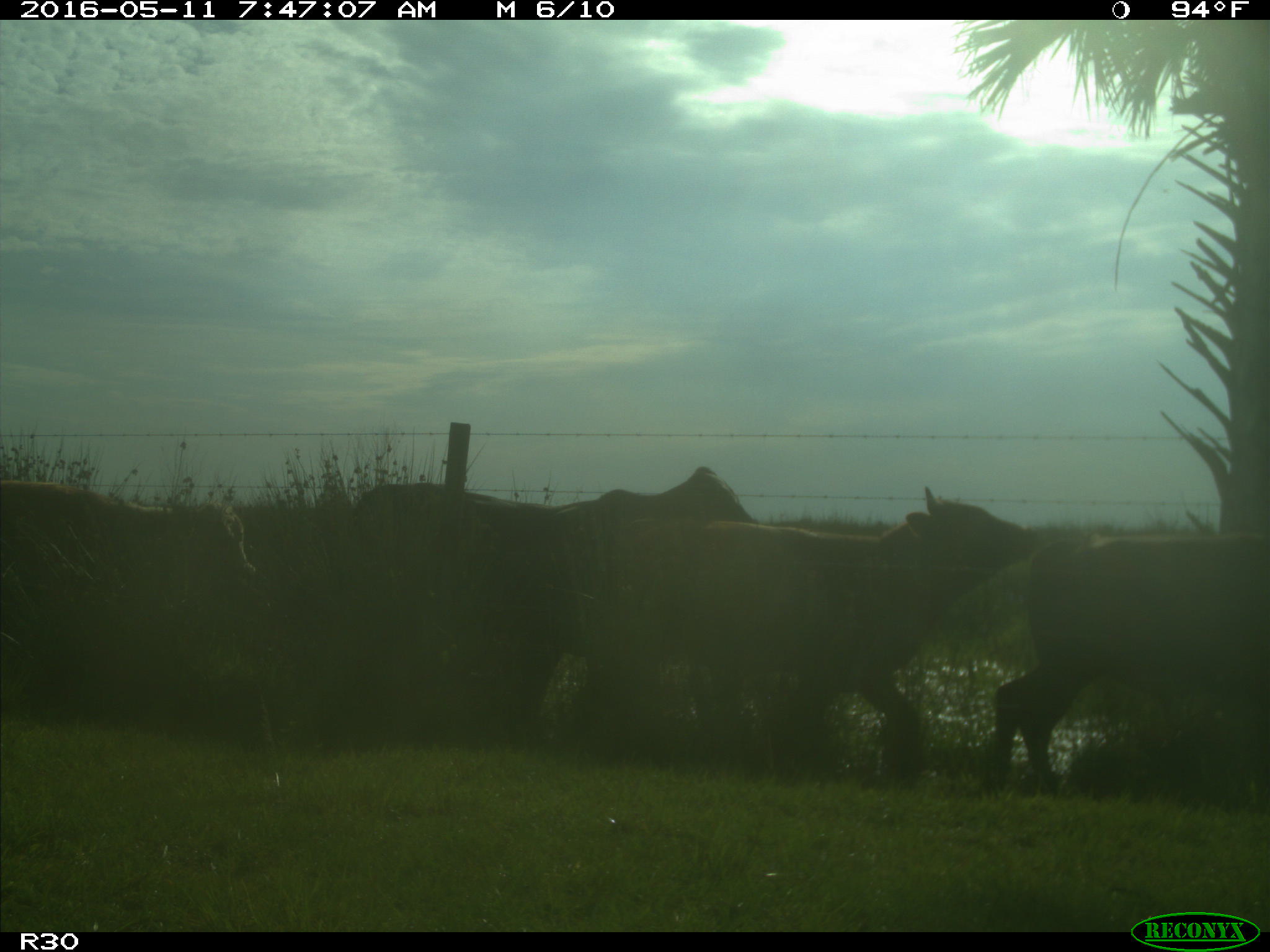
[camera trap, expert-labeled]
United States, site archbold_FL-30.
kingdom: Animalia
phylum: Chordata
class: Mammalia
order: Artiodactyla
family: Bovidae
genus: Bos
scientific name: Bos taurus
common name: domestic cow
Bos taurus (domestic cow).